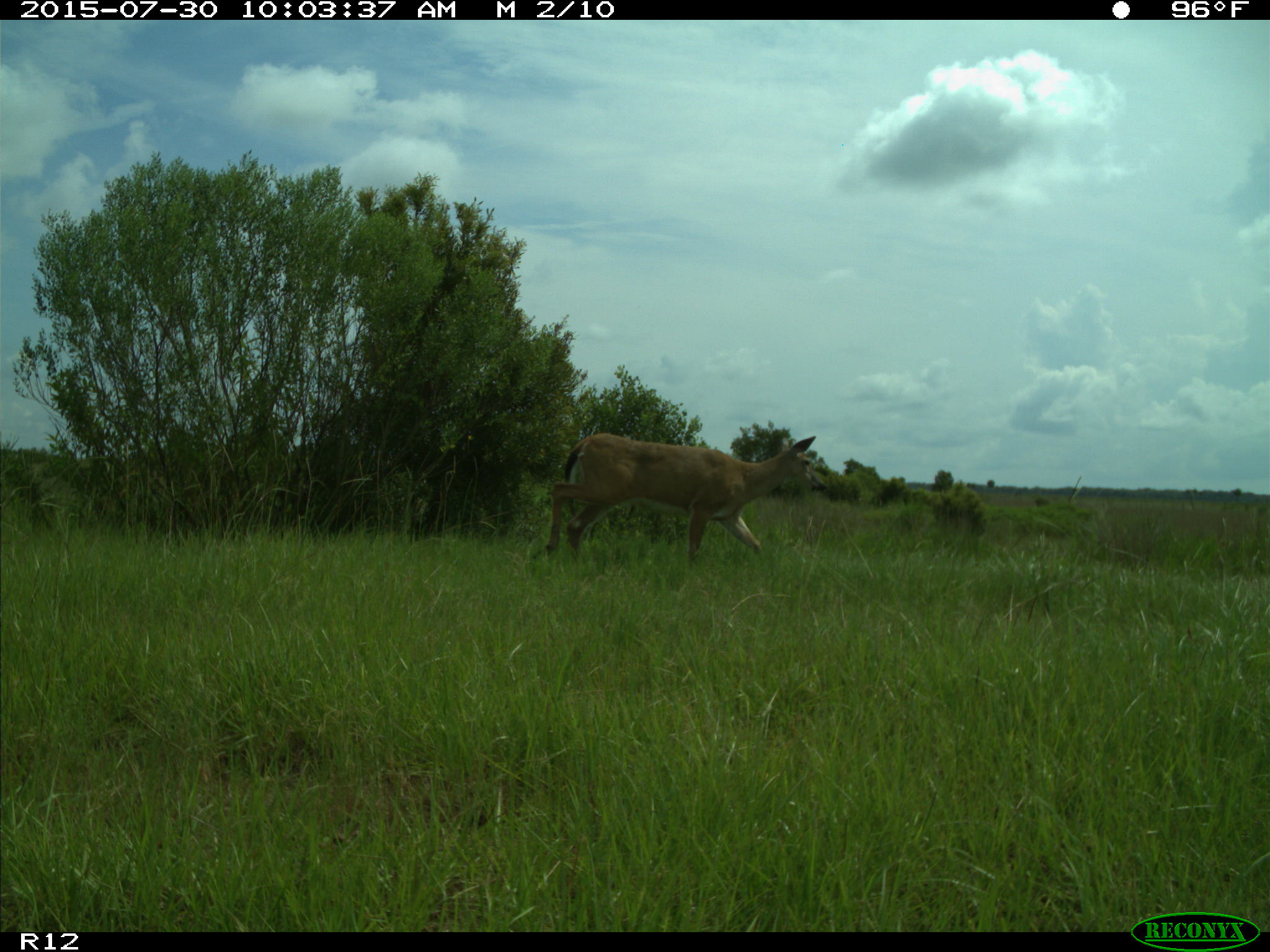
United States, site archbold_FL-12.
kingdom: Animalia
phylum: Chordata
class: Mammalia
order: Artiodactyla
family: Cervidae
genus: Odocoileus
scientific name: Odocoileus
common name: deer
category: unidentified deer